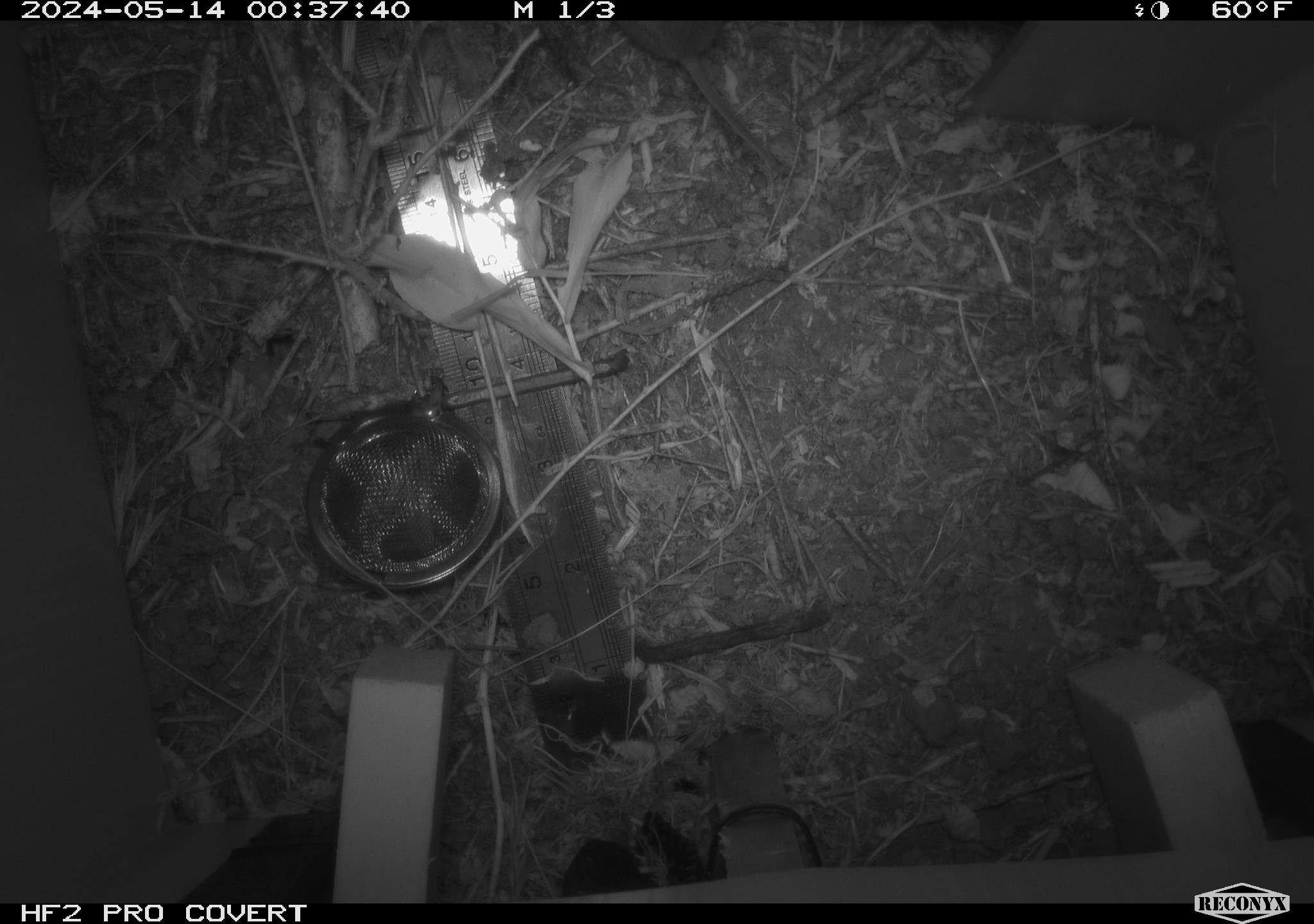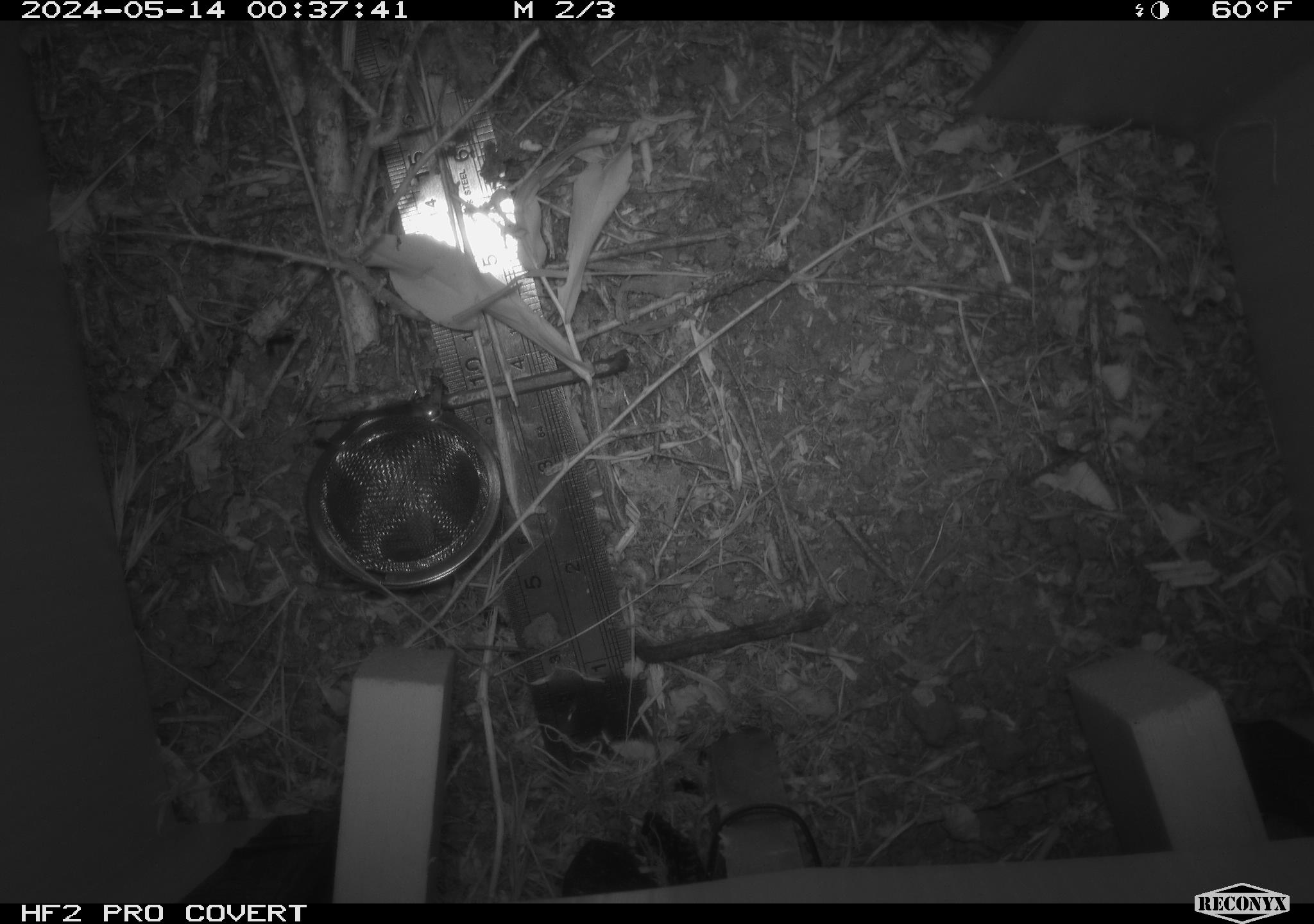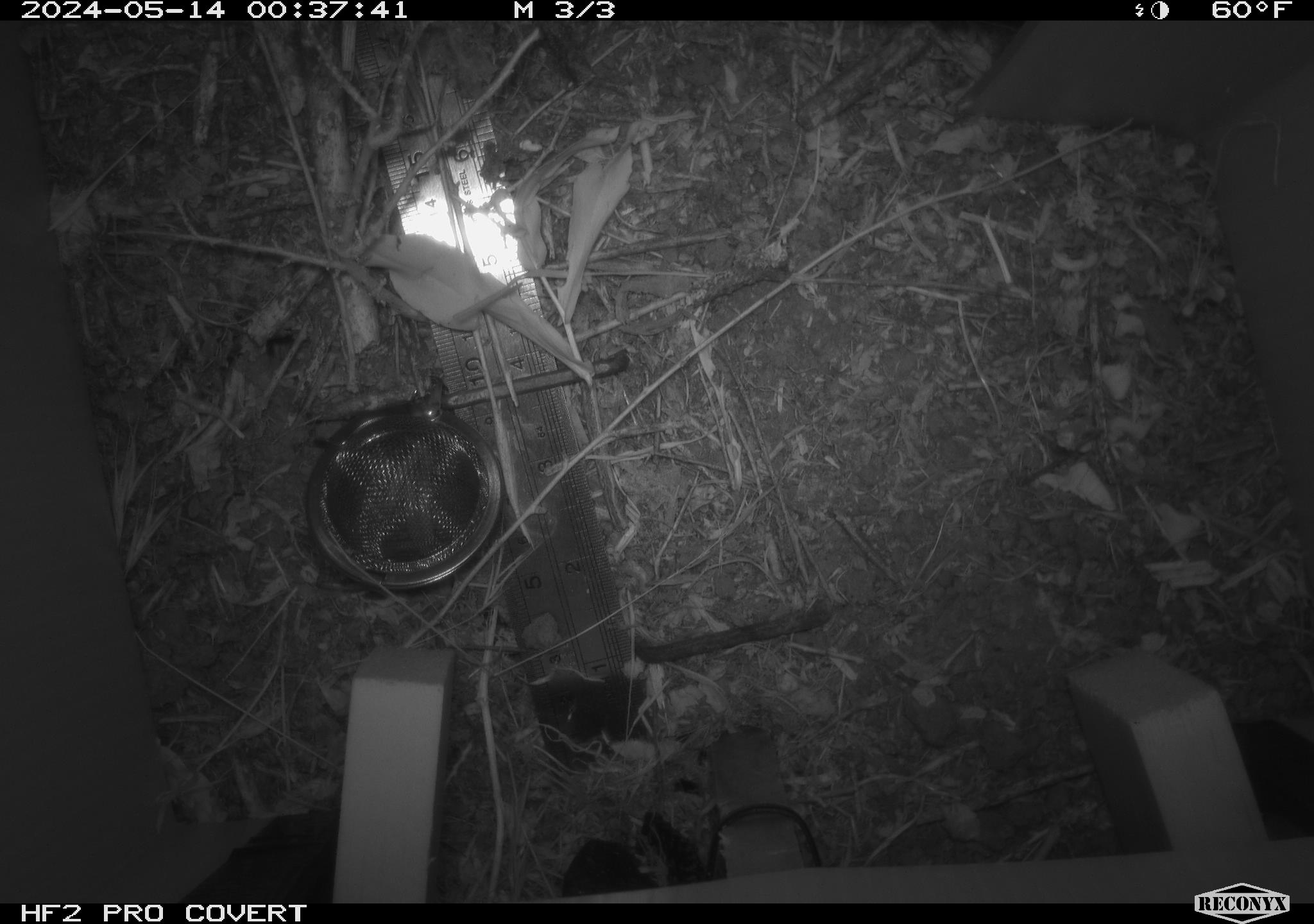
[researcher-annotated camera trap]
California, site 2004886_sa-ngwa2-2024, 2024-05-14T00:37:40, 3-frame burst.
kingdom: Animalia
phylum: Chordata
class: Mammalia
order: Rodentia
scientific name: Rodentia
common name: mouse species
Mouse species (Rodentia).